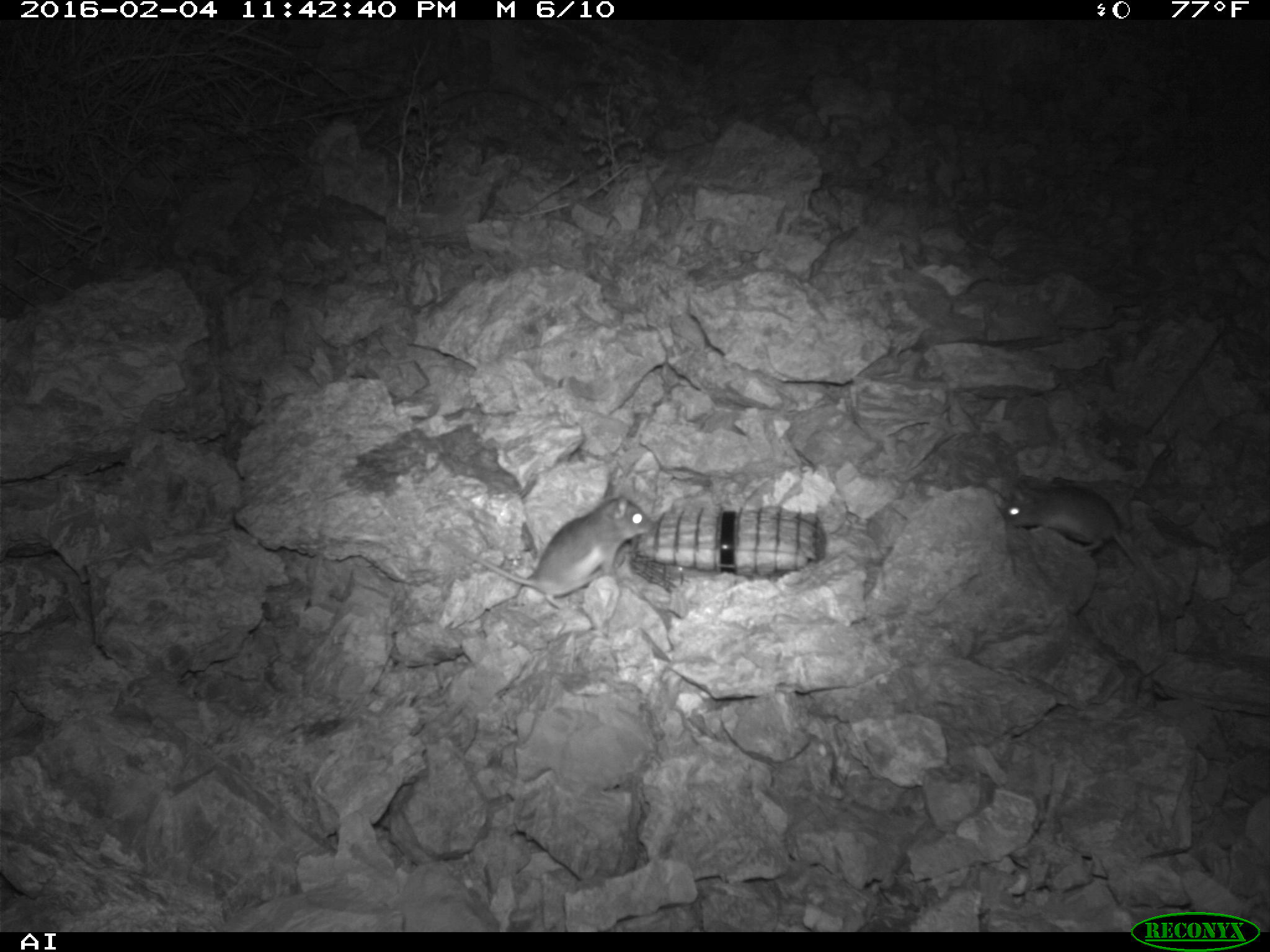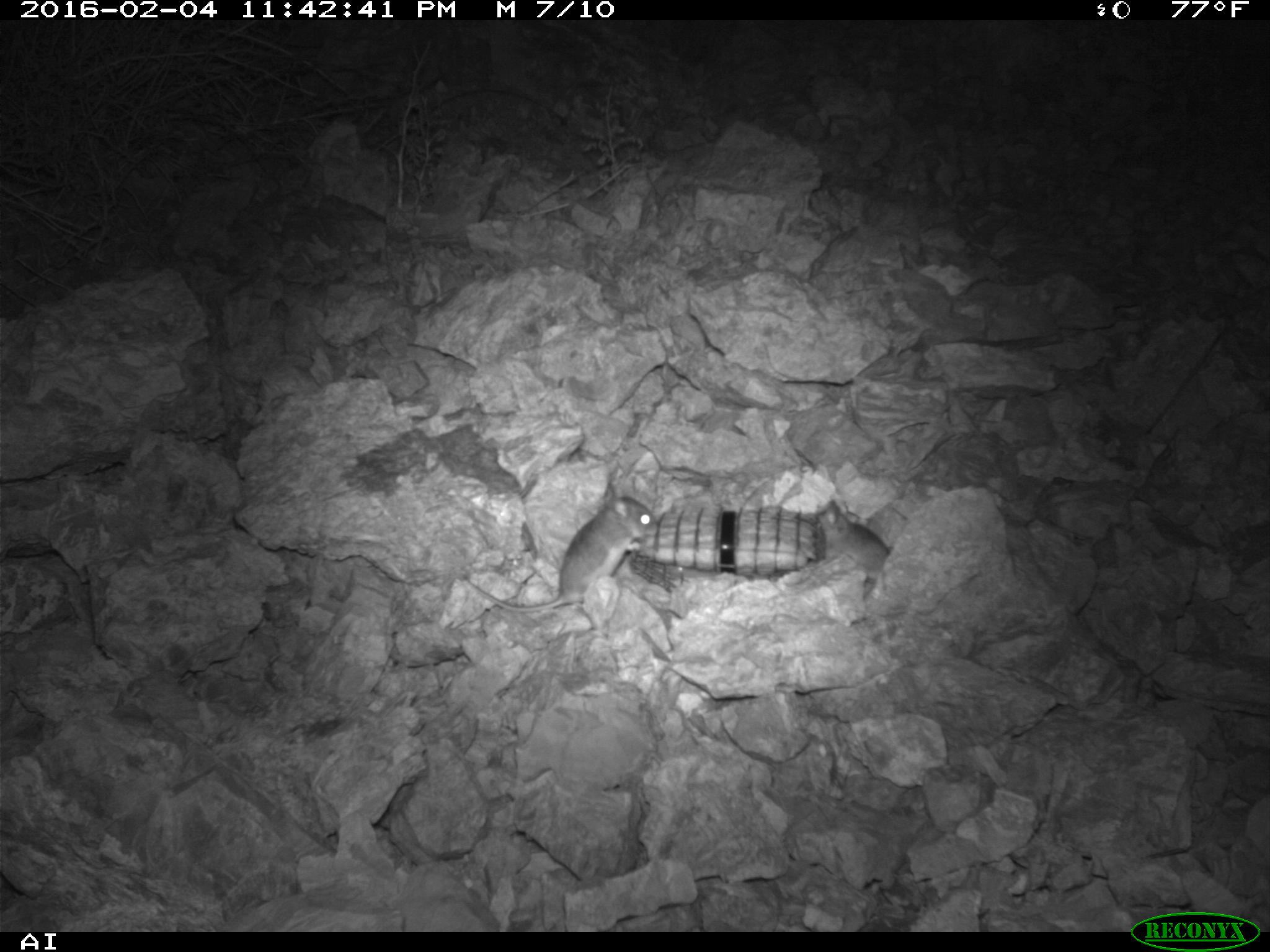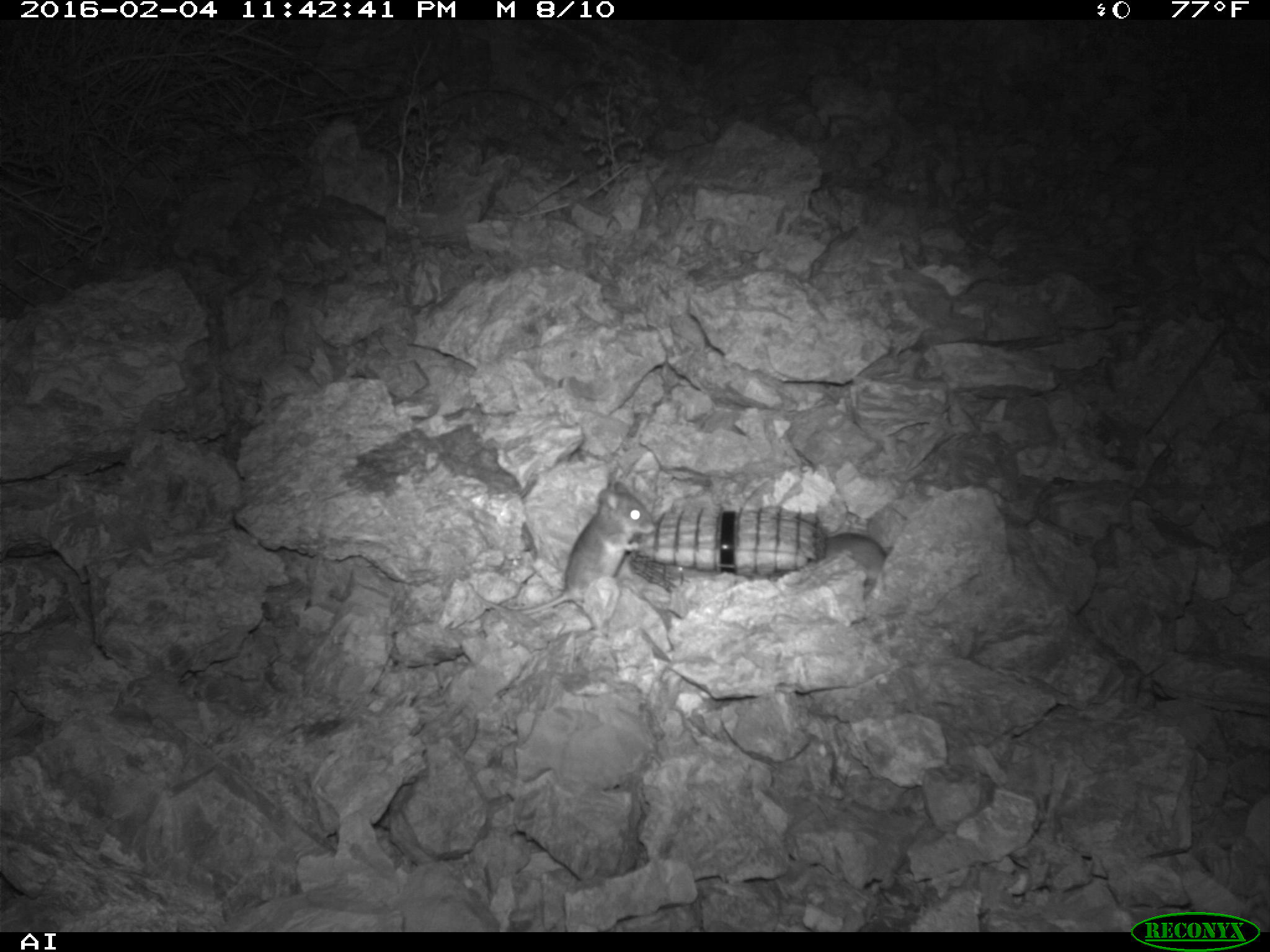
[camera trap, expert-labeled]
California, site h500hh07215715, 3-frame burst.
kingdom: Animalia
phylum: Chordata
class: Mammalia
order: Rodentia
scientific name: Rodentia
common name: rodent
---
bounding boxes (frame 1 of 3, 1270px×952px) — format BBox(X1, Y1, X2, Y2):
rodent: BBox(432, 480, 650, 609); BBox(1002, 481, 1161, 623)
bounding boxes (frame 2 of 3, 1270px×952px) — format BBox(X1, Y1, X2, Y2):
rodent: BBox(464, 488, 657, 611); BBox(815, 499, 890, 575)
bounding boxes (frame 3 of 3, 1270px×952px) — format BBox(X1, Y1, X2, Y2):
rodent: BBox(467, 480, 658, 633); BBox(822, 532, 887, 584)